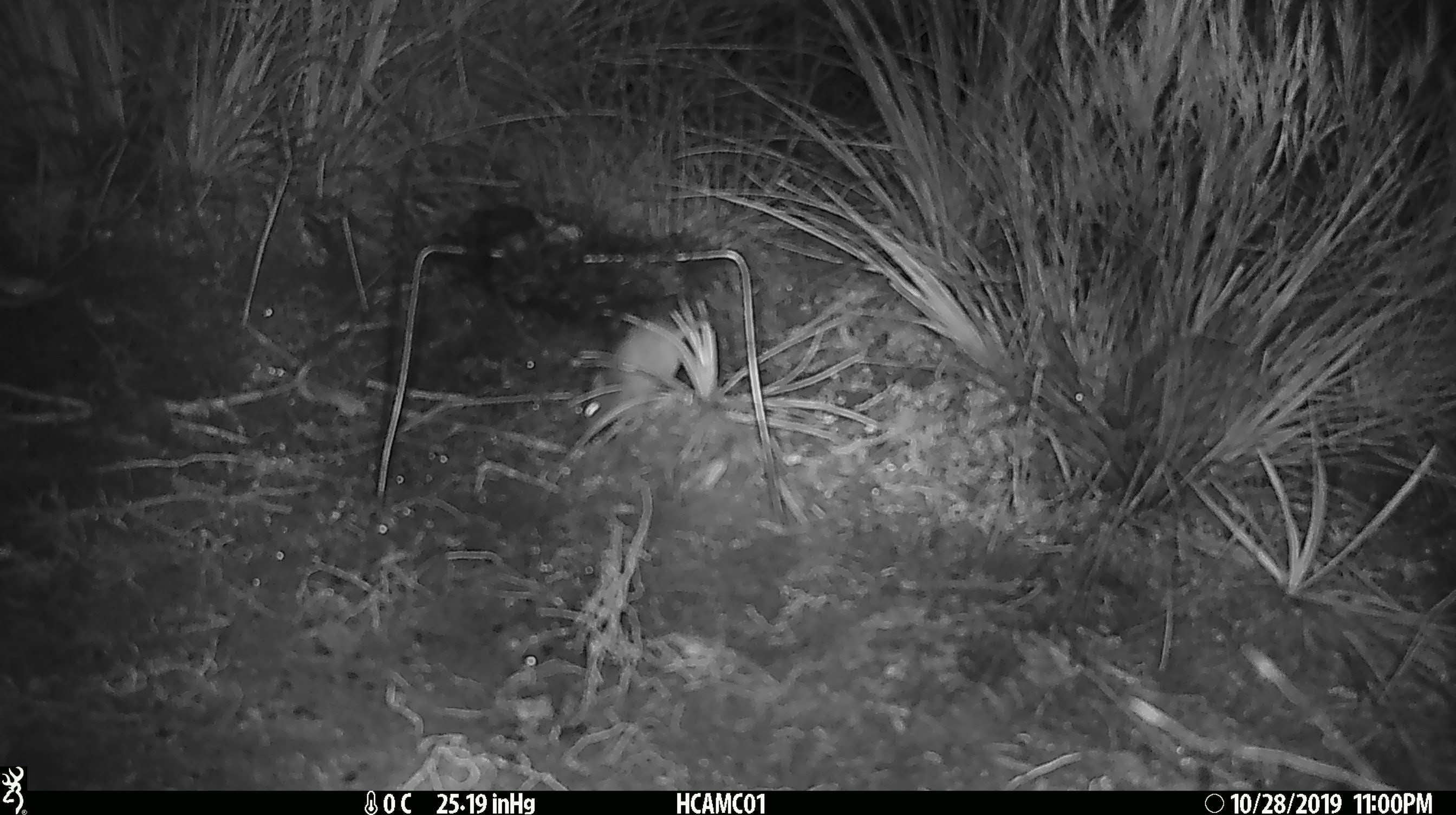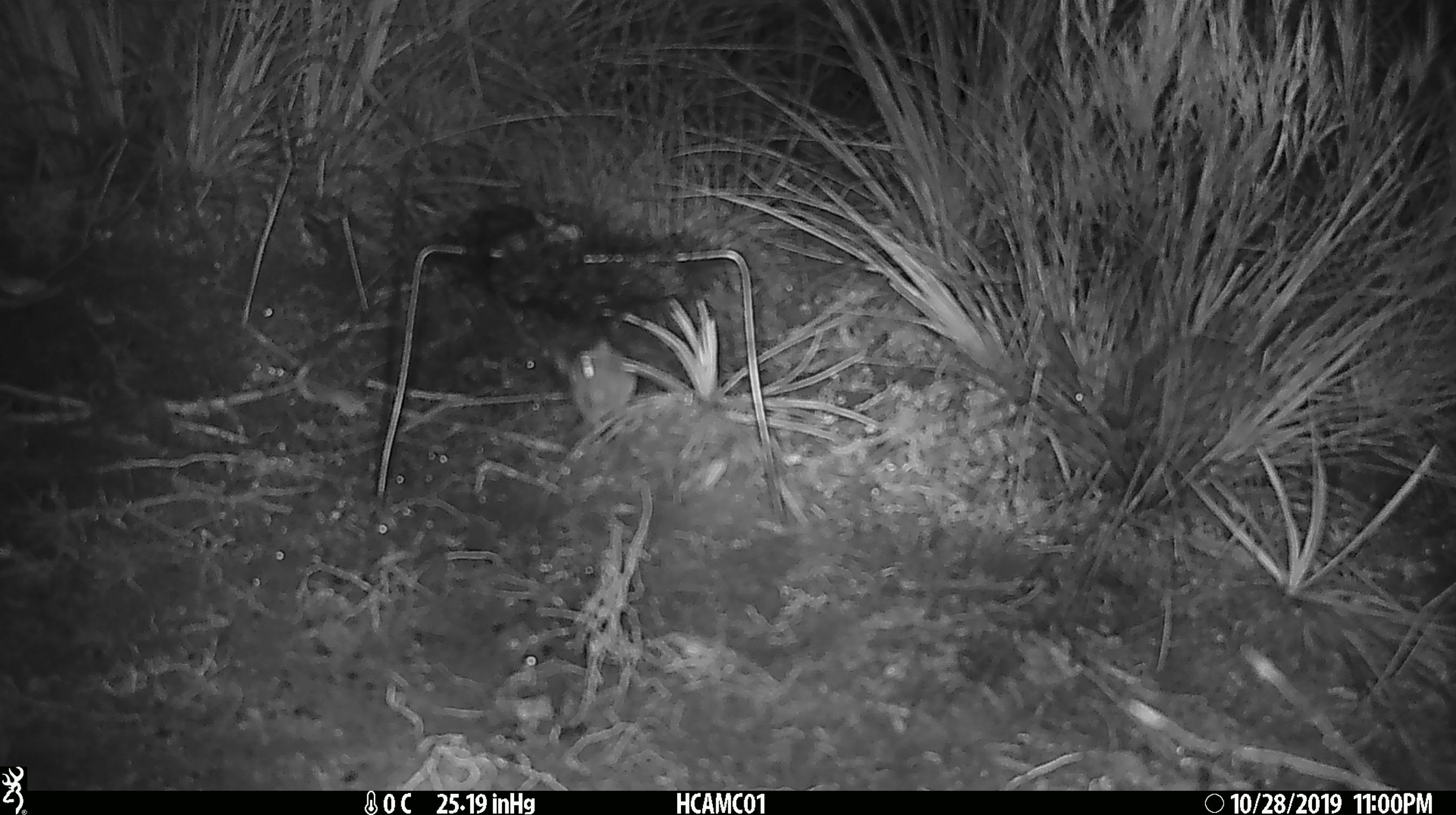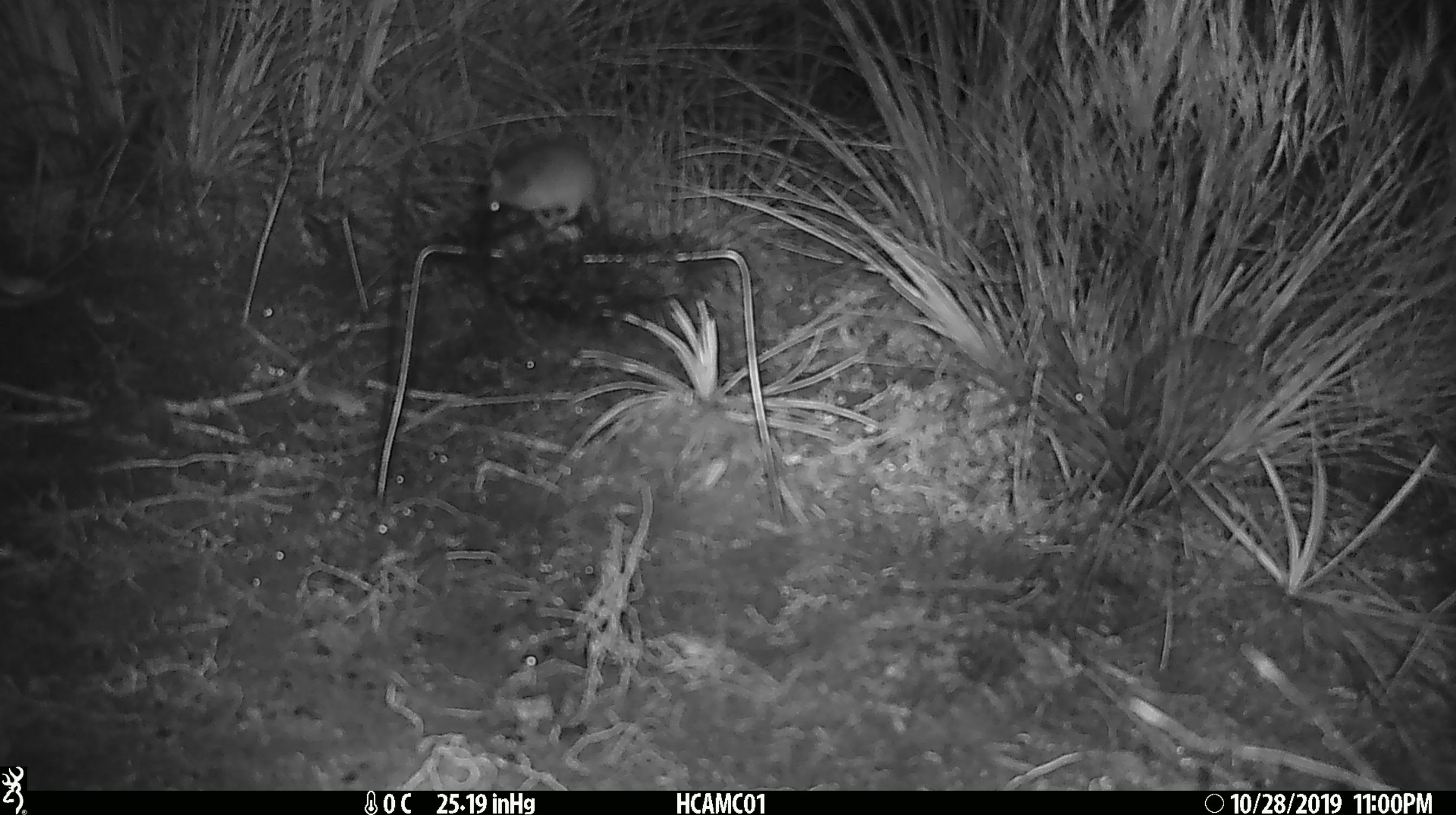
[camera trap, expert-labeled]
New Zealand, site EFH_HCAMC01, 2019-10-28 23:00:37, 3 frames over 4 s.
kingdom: Animalia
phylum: Chordata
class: Mammalia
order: Rodentia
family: Muridae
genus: Mus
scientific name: Mus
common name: mouse